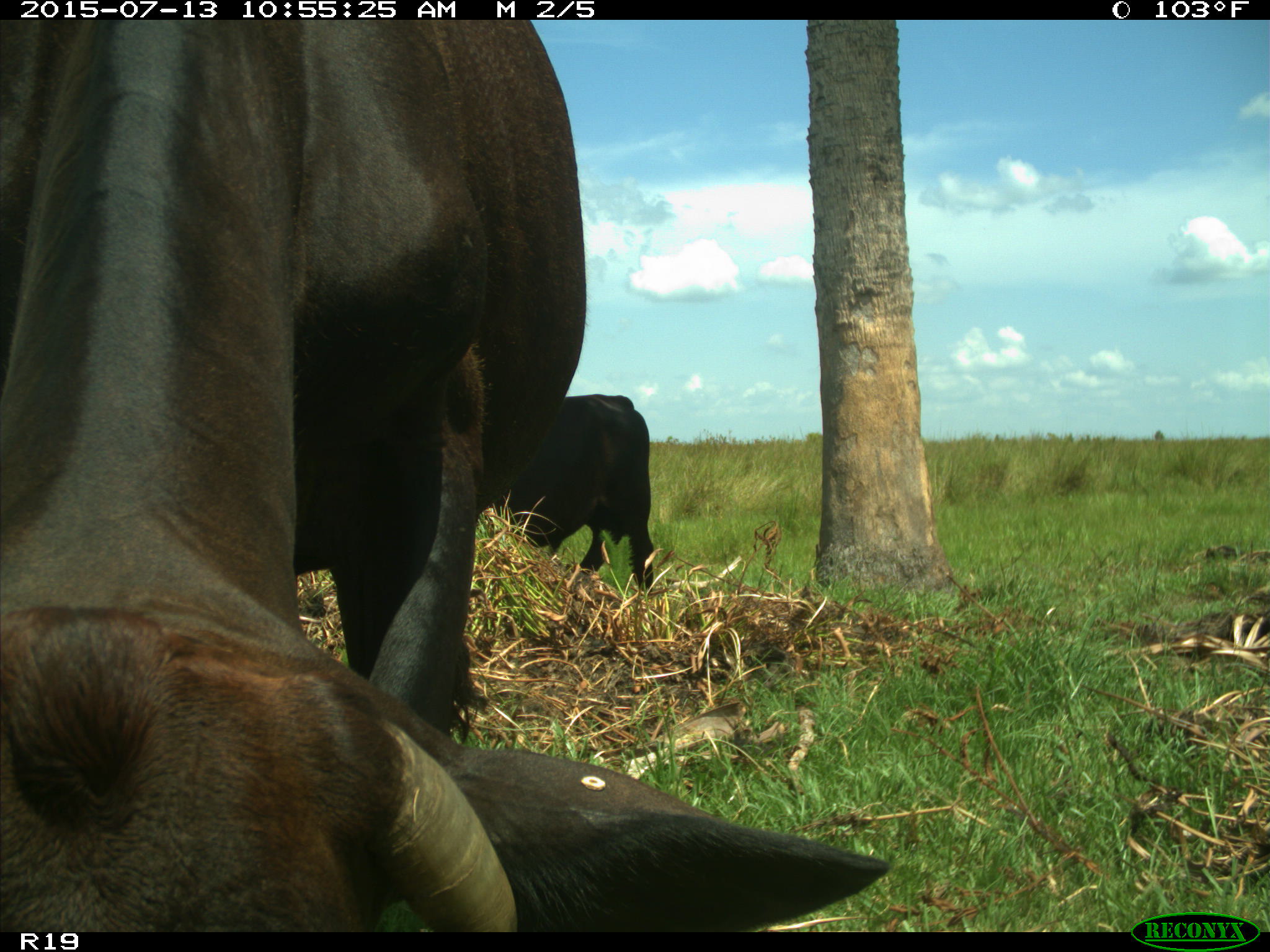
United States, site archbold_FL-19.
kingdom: Animalia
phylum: Chordata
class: Mammalia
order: Artiodactyla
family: Bovidae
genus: Bos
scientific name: Bos taurus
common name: domestic cow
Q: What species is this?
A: Bos taurus (domestic cow).